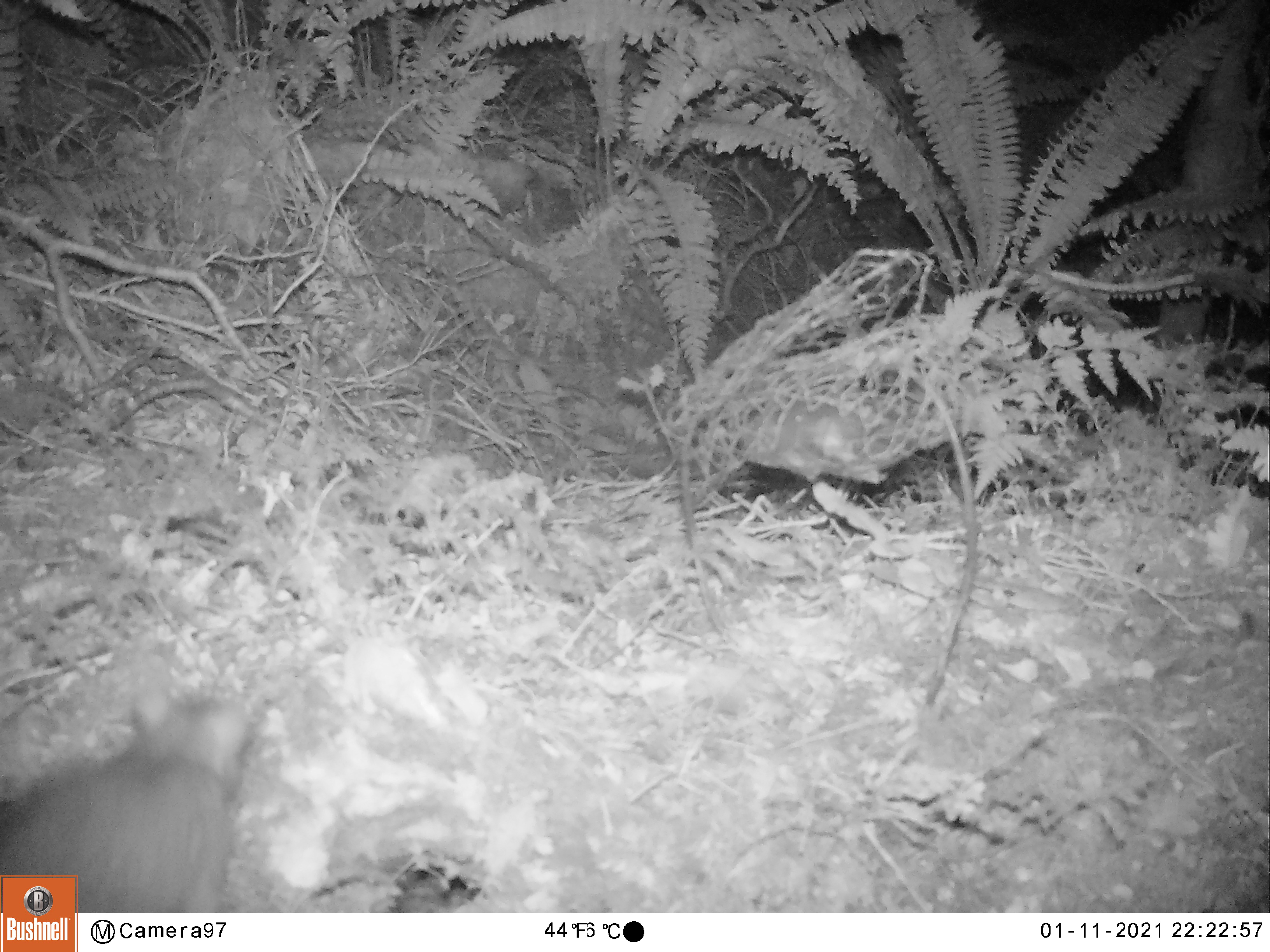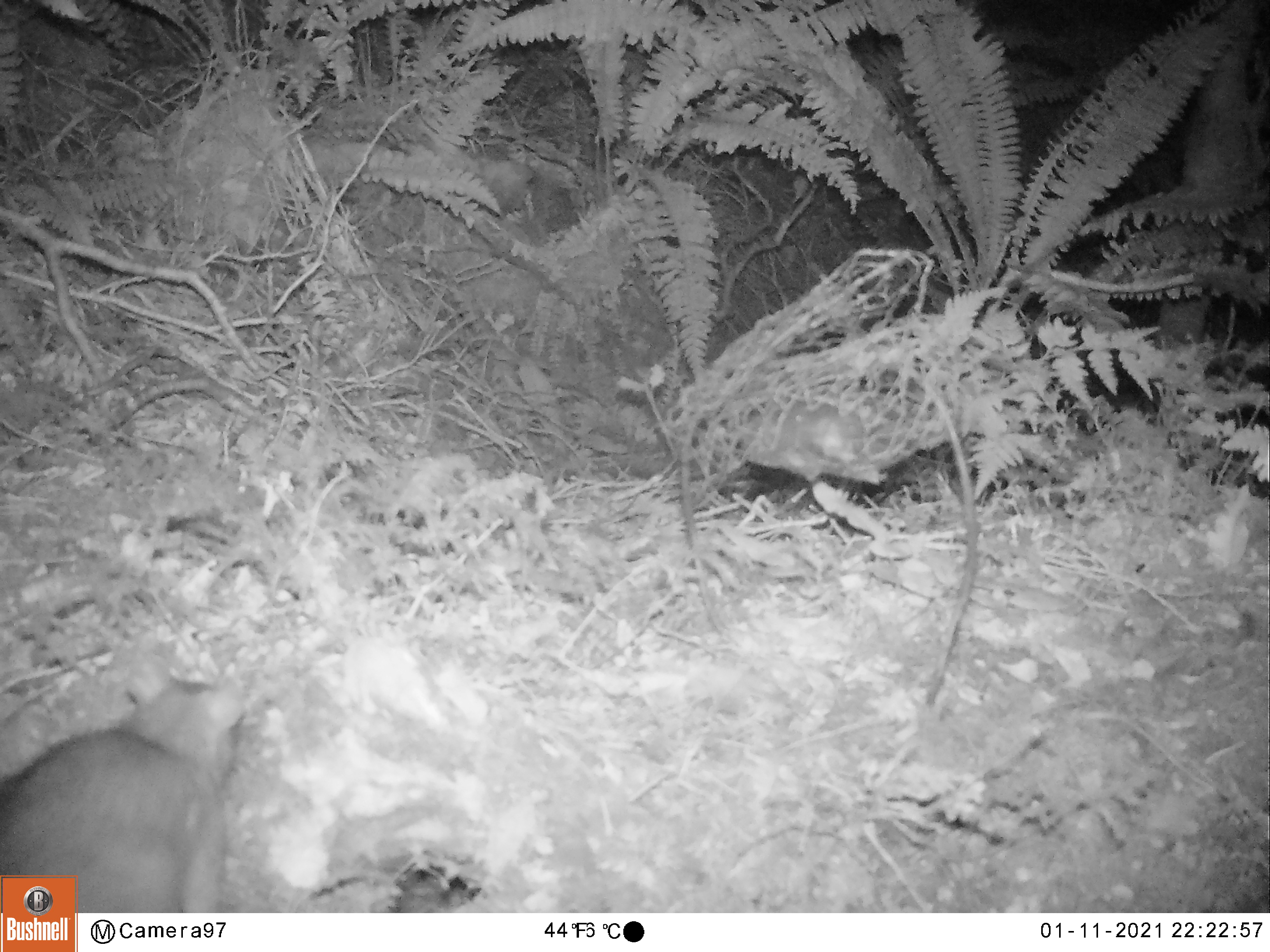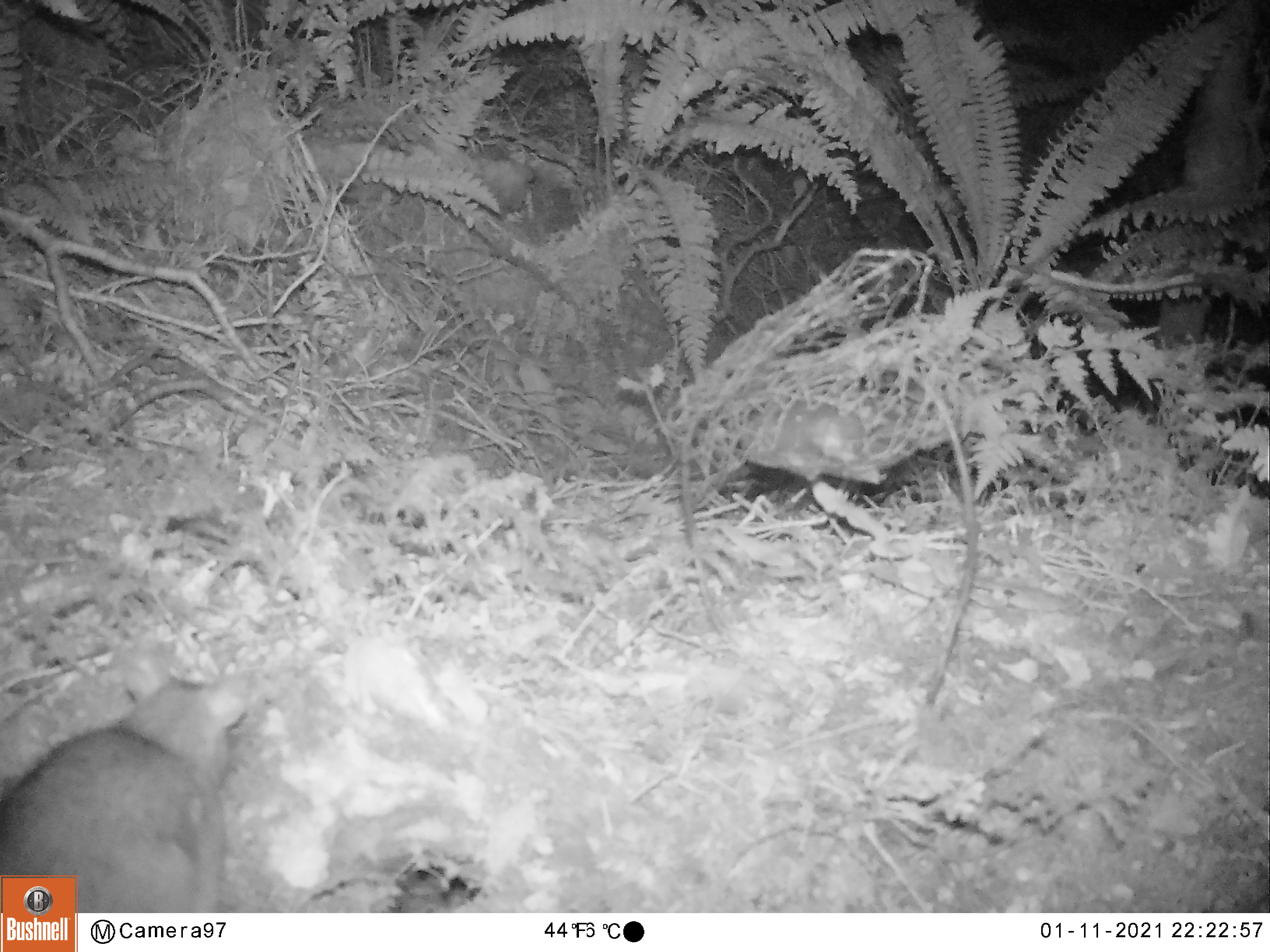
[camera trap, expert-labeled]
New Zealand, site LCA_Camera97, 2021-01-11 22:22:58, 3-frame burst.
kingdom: Animalia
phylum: Chordata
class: Mammalia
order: Rodentia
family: Muridae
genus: Rattus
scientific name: Rattus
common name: rat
Rat (Rattus).